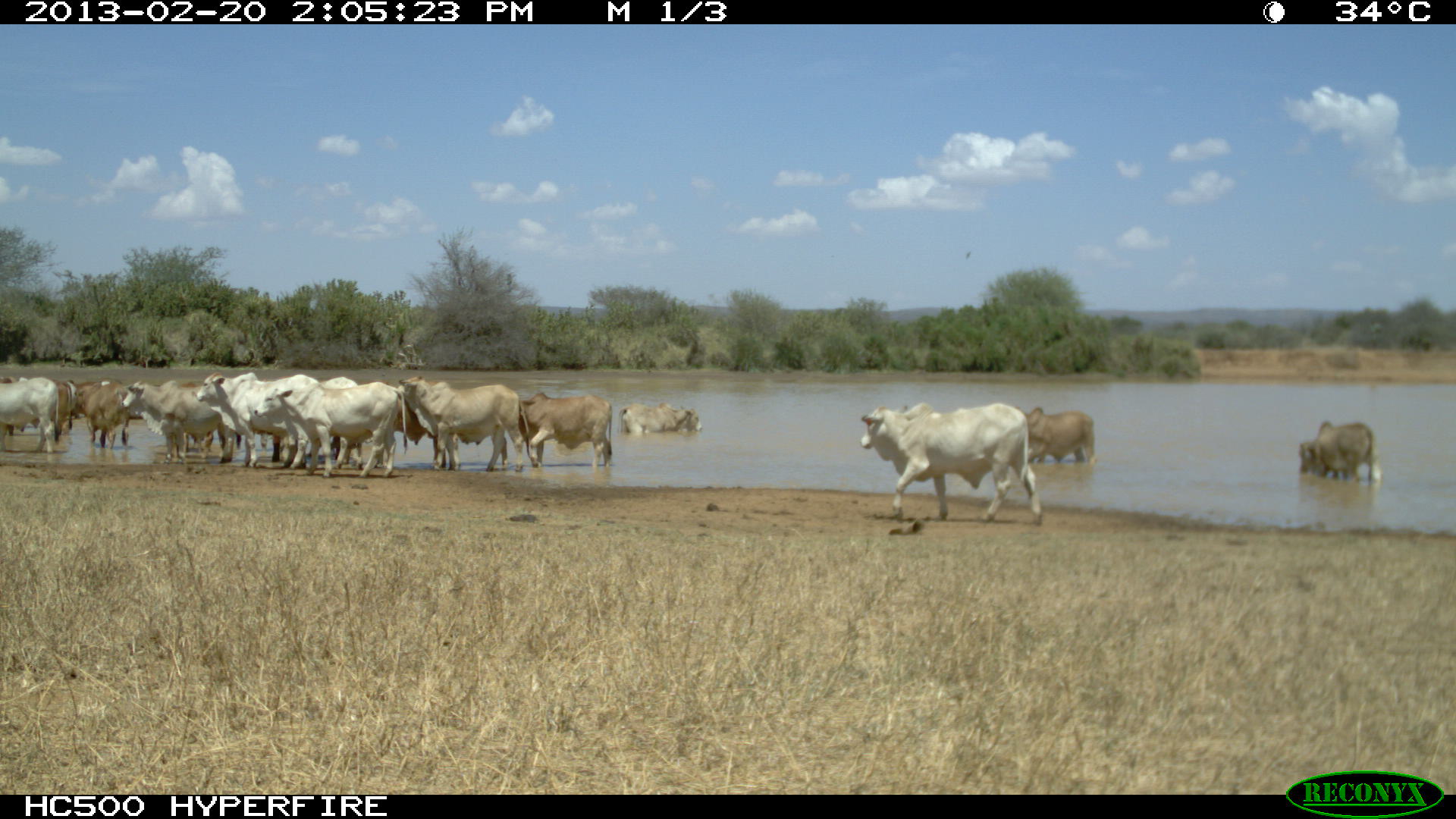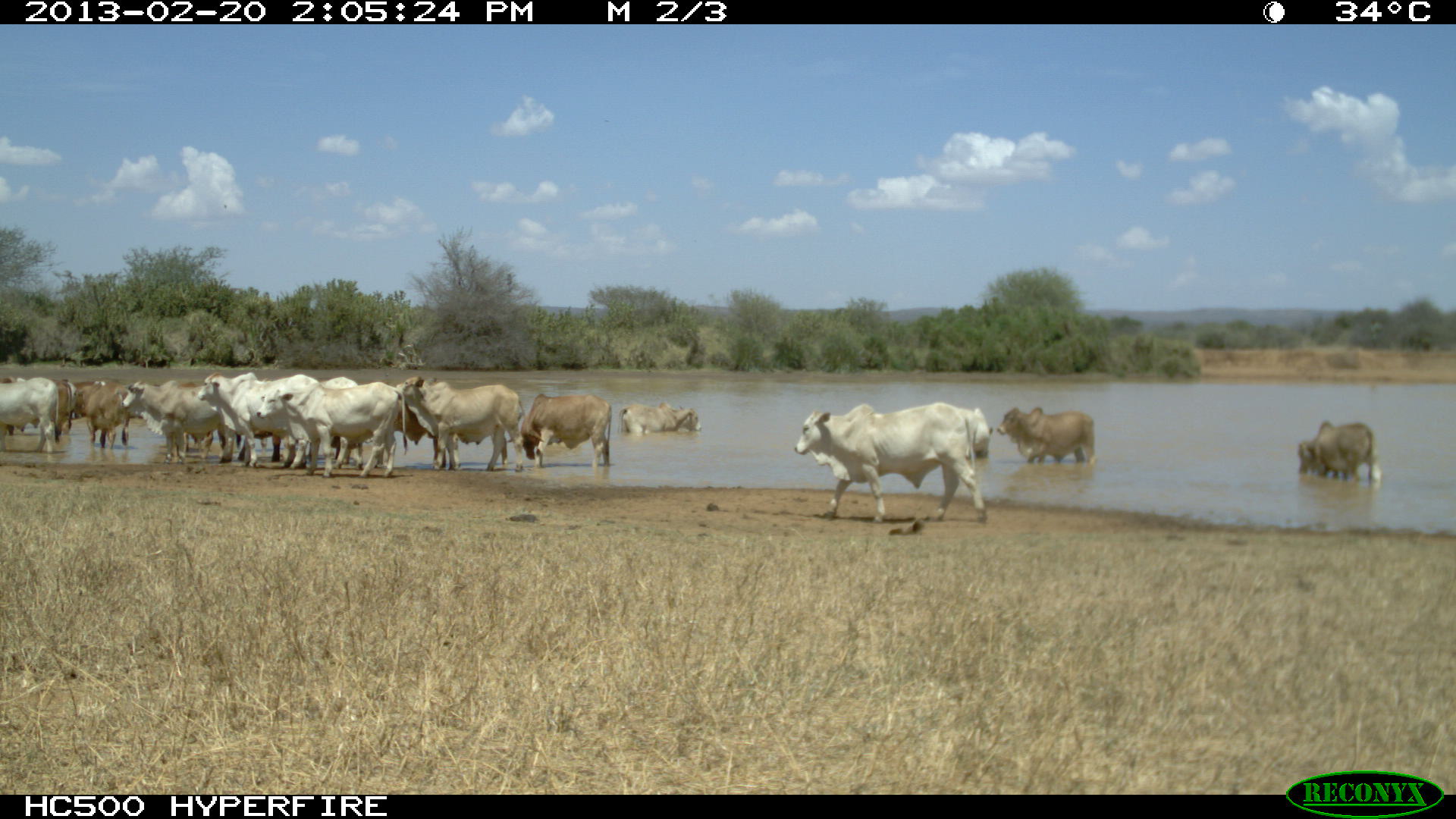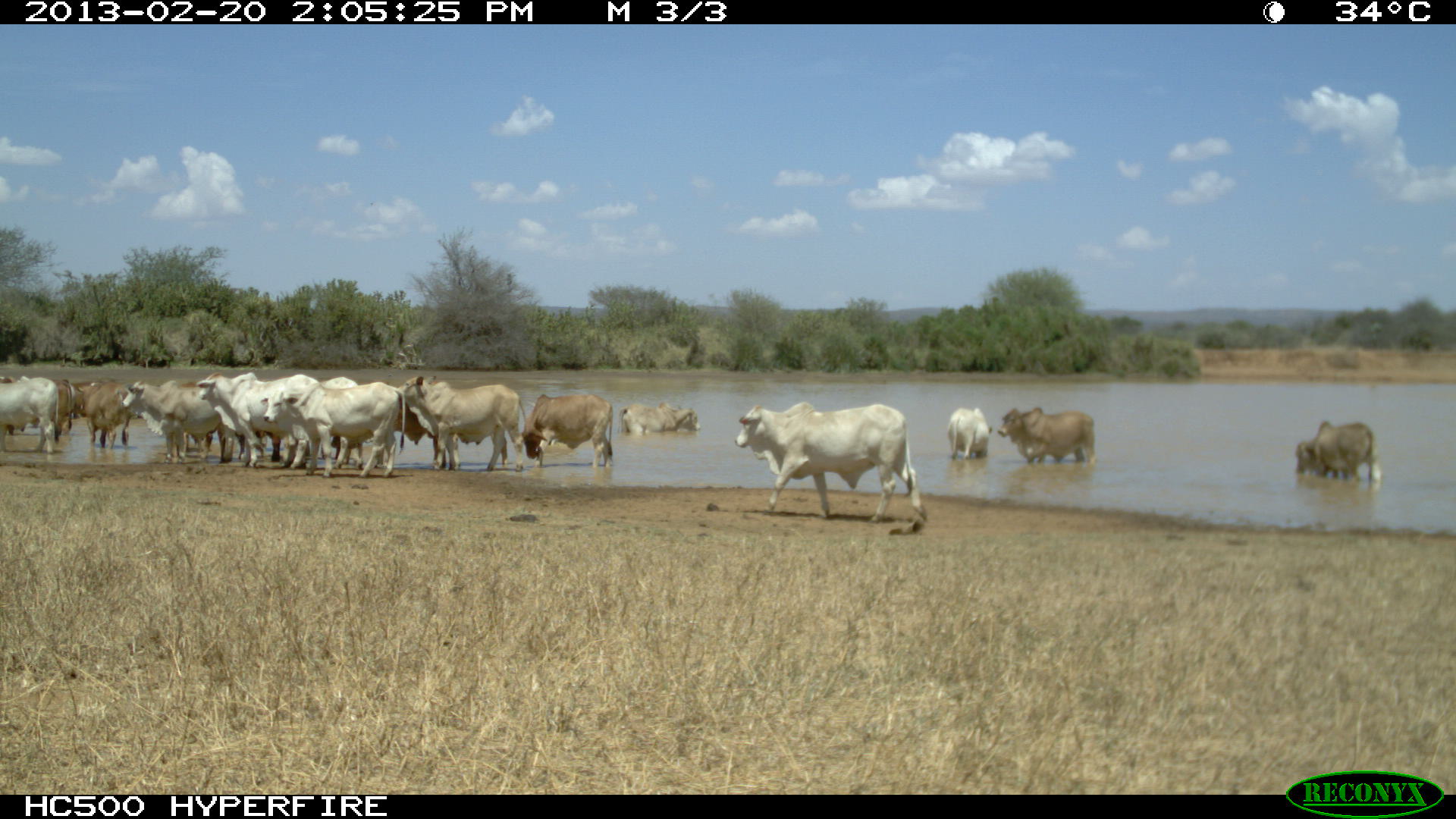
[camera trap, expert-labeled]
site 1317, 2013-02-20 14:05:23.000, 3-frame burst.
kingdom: Animalia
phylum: Chordata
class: Mammalia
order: Artiodactyla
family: Bovidae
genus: Bos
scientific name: Bos taurus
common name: domestic cattle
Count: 19.